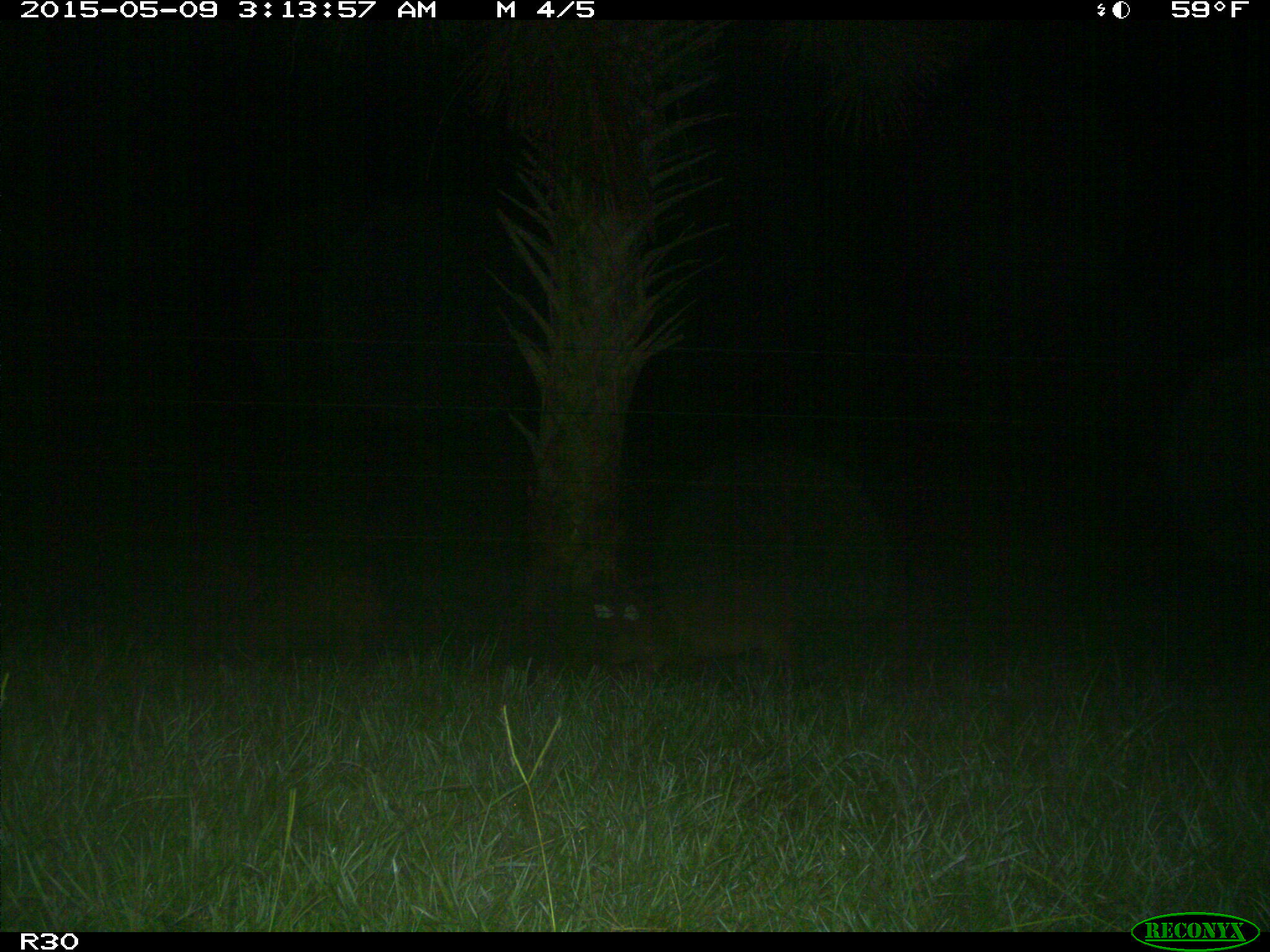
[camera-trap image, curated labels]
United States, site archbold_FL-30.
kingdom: Animalia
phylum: Chordata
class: Mammalia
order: Artiodactyla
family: Suidae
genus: Sus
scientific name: Sus scrofa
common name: wild boar